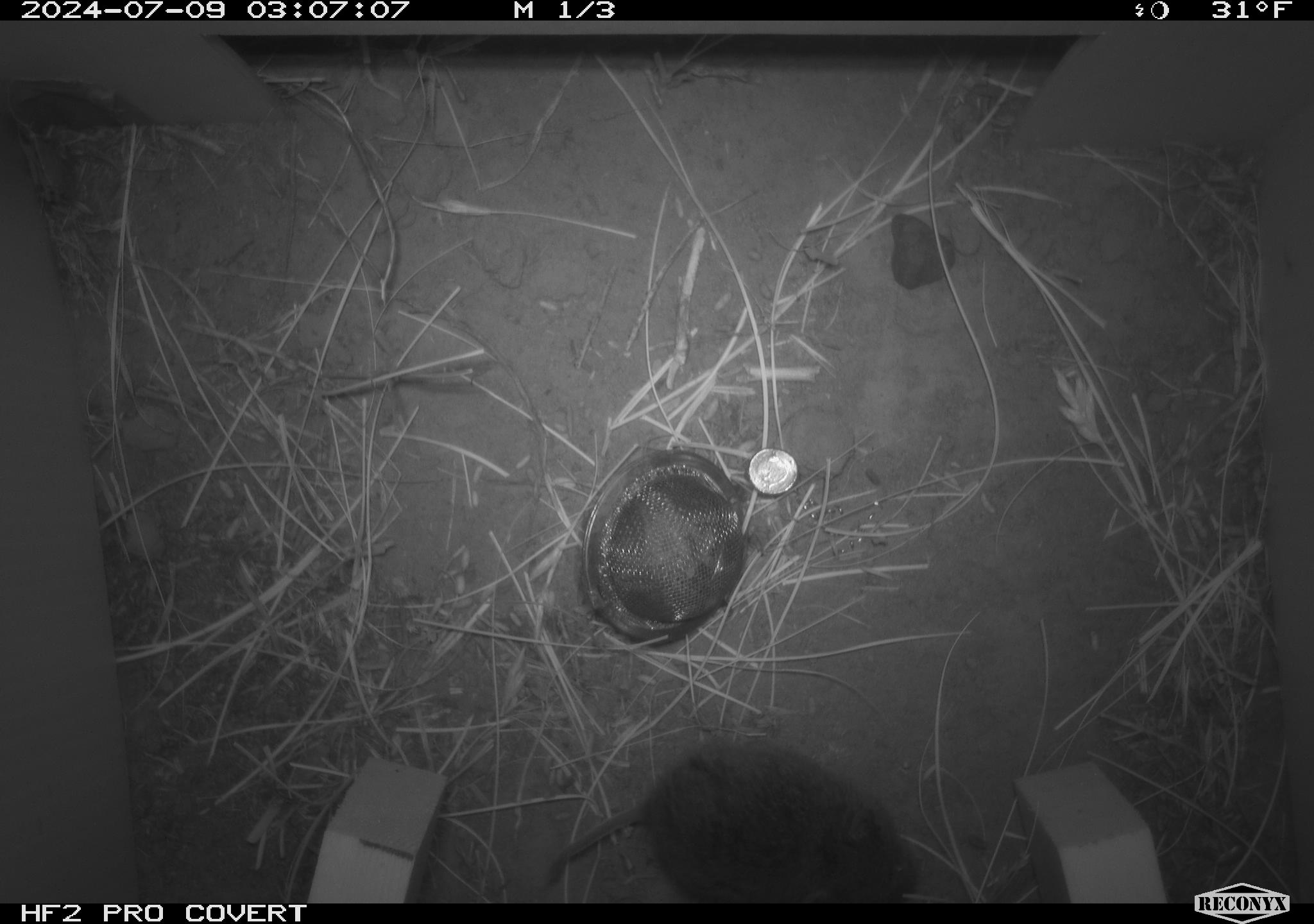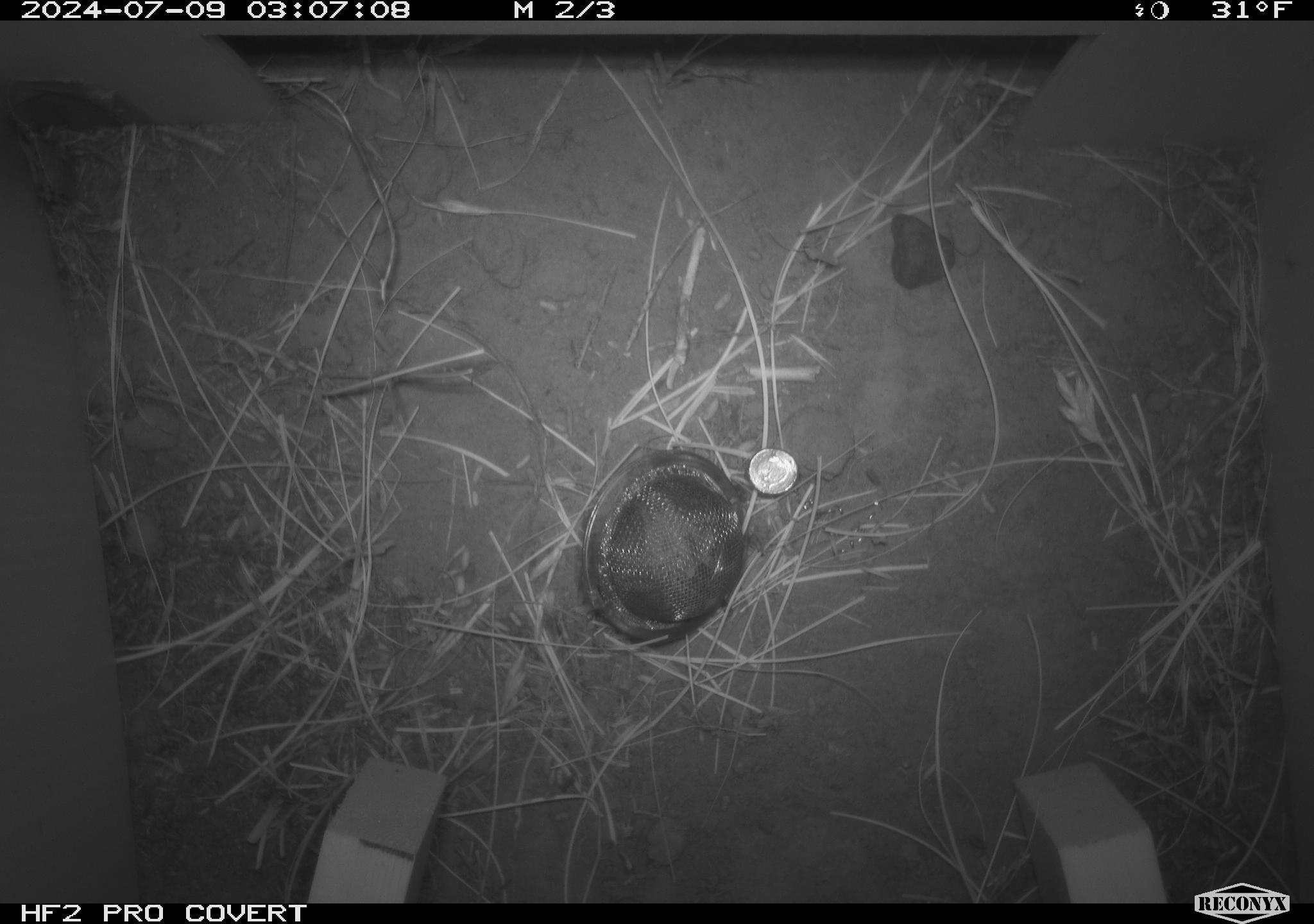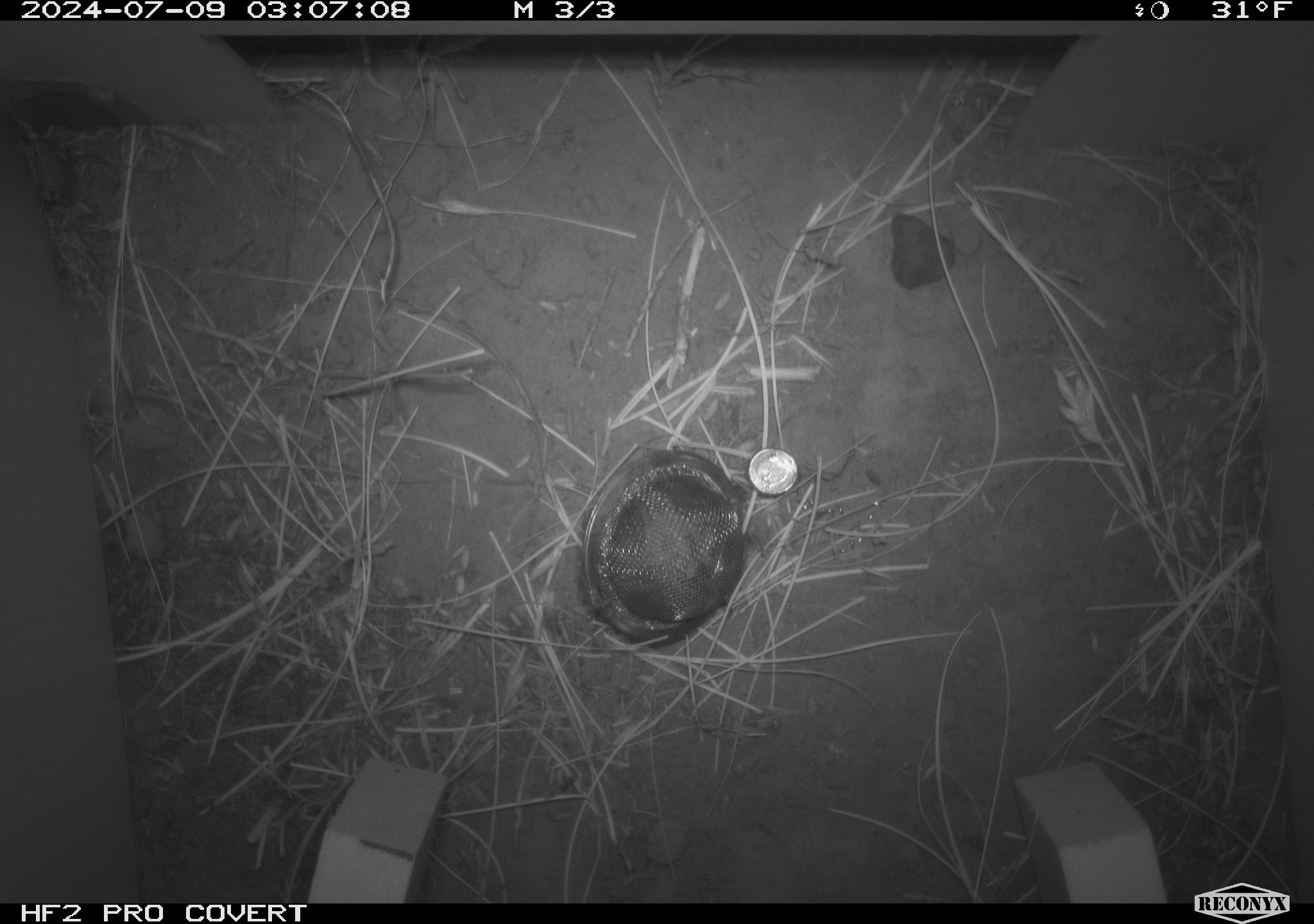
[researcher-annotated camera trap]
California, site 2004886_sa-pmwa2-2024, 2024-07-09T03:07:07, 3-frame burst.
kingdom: Animalia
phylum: Chordata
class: Mammalia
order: Rodentia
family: Cricetidae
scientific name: Arvicolinae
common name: voles, lemmings, and muskrats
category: arvicolinae subfamily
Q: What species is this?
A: Arvicolinae subfamily (voles, lemmings, and muskrats) (Arvicolinae).